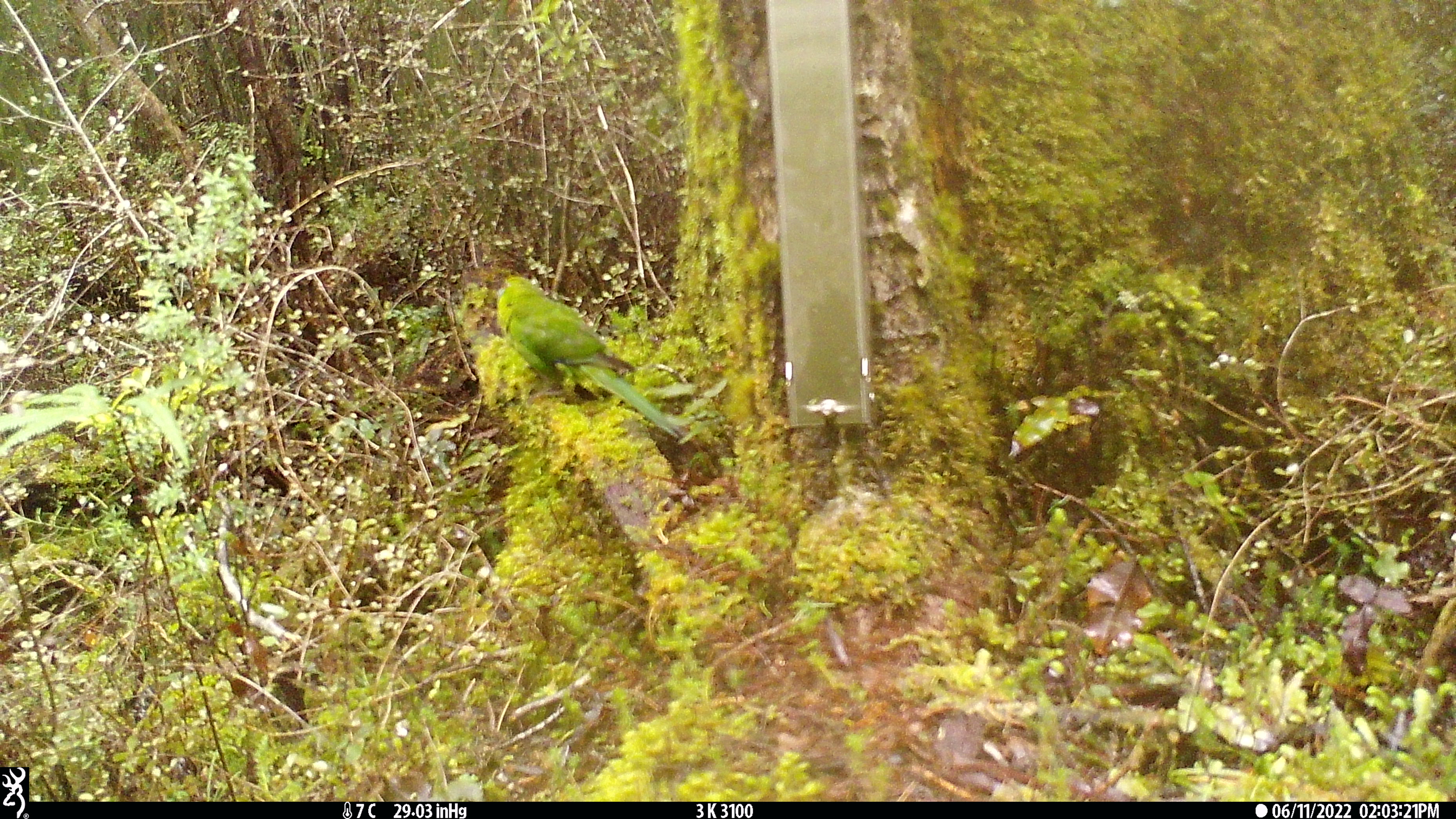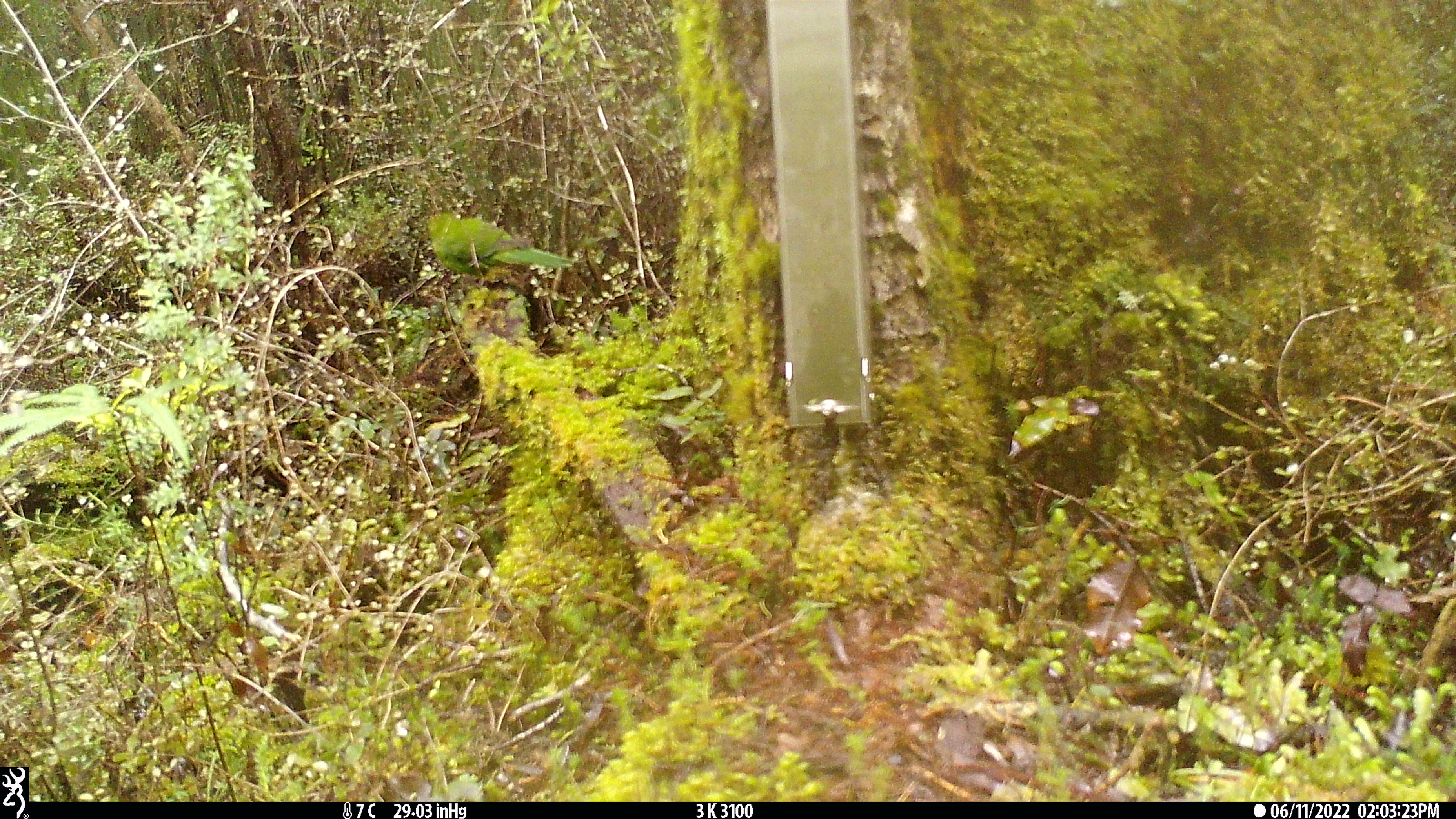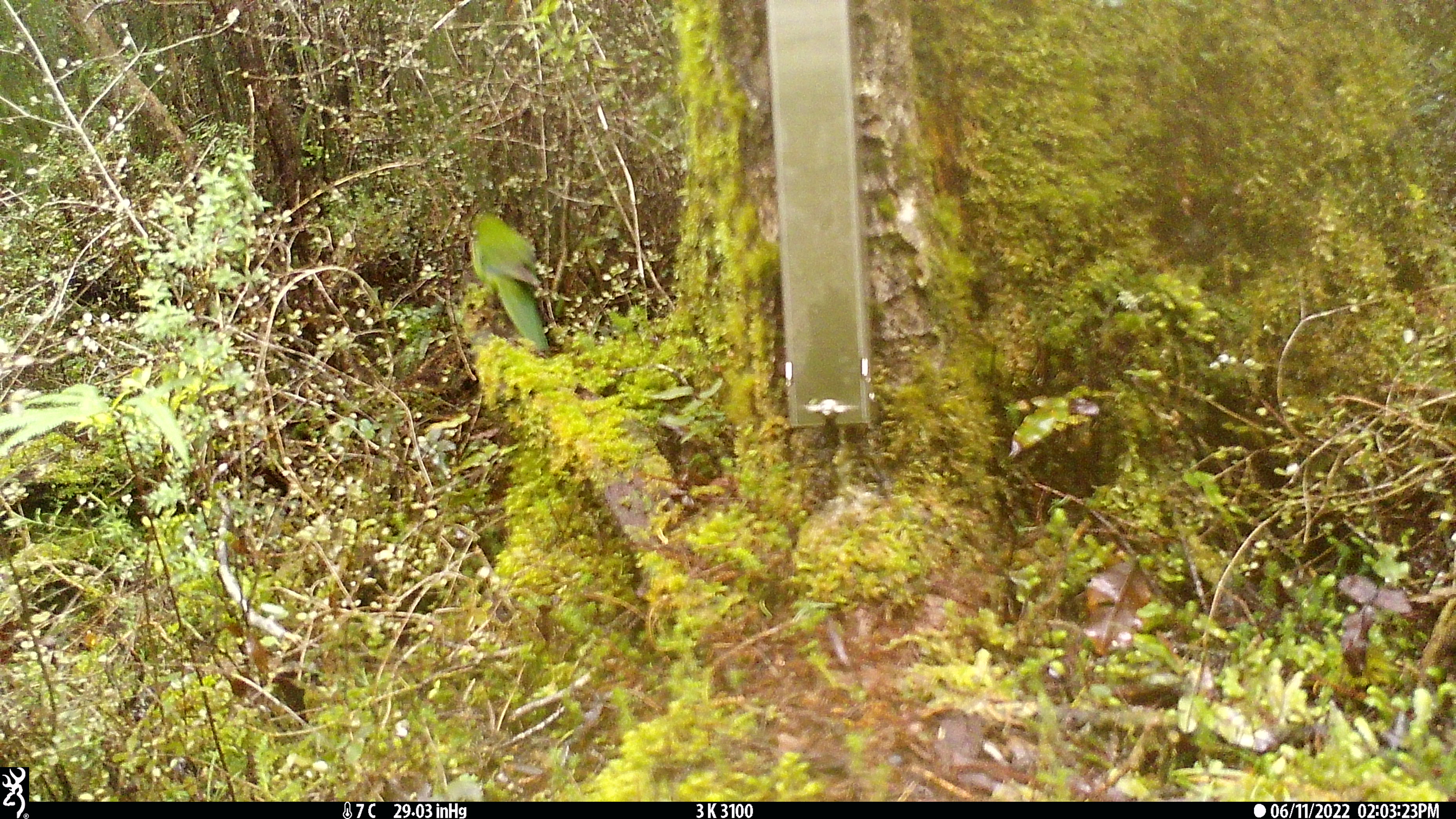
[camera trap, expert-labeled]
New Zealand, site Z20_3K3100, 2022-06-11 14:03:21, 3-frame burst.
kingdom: Animalia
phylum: Chordata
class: Aves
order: Psittaciformes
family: Psittaculidae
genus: Cyanoramphus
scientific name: Cyanoramphus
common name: parakeet